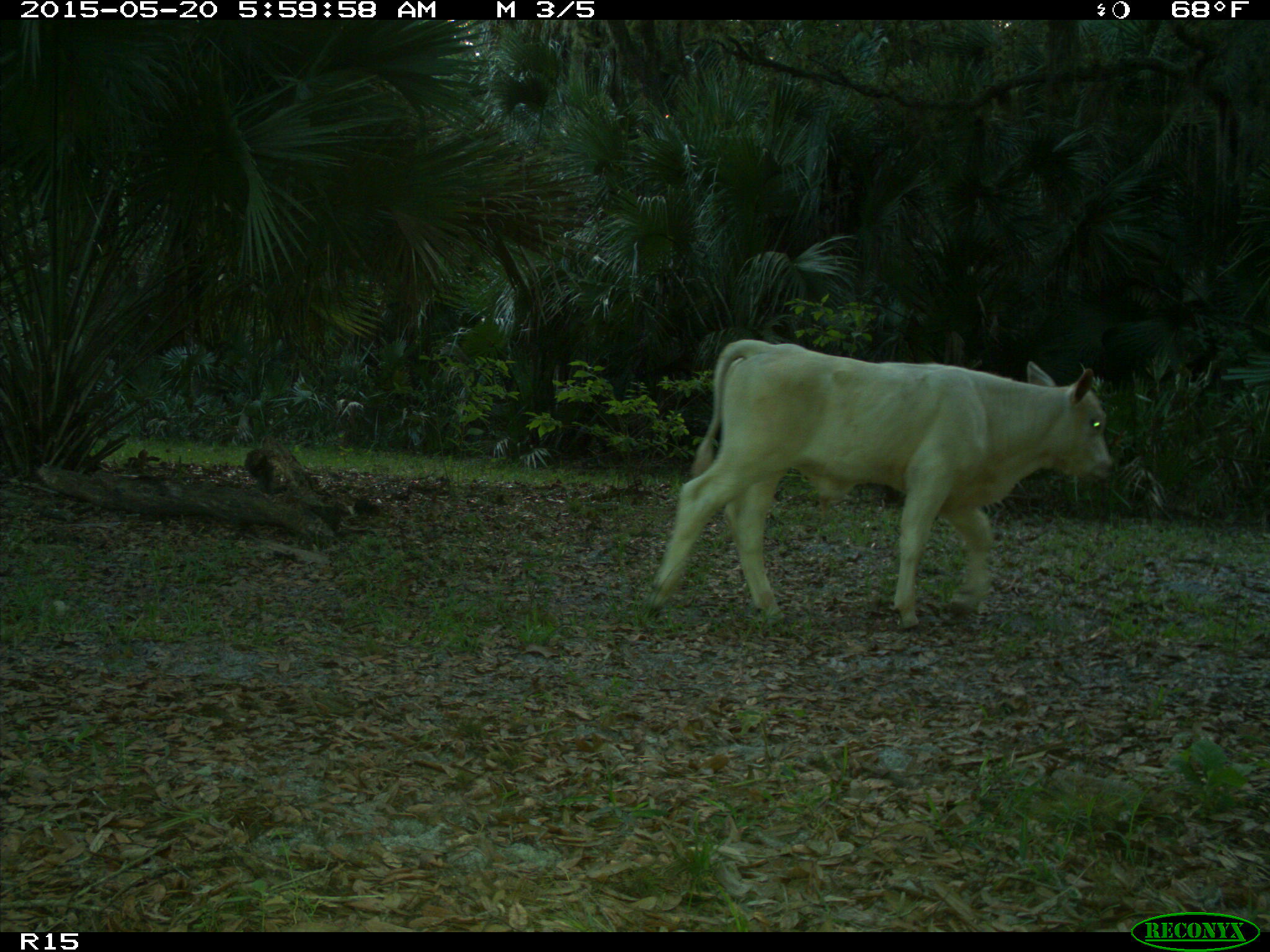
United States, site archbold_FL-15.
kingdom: Animalia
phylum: Chordata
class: Mammalia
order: Artiodactyla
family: Bovidae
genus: Bos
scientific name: Bos taurus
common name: domestic cow